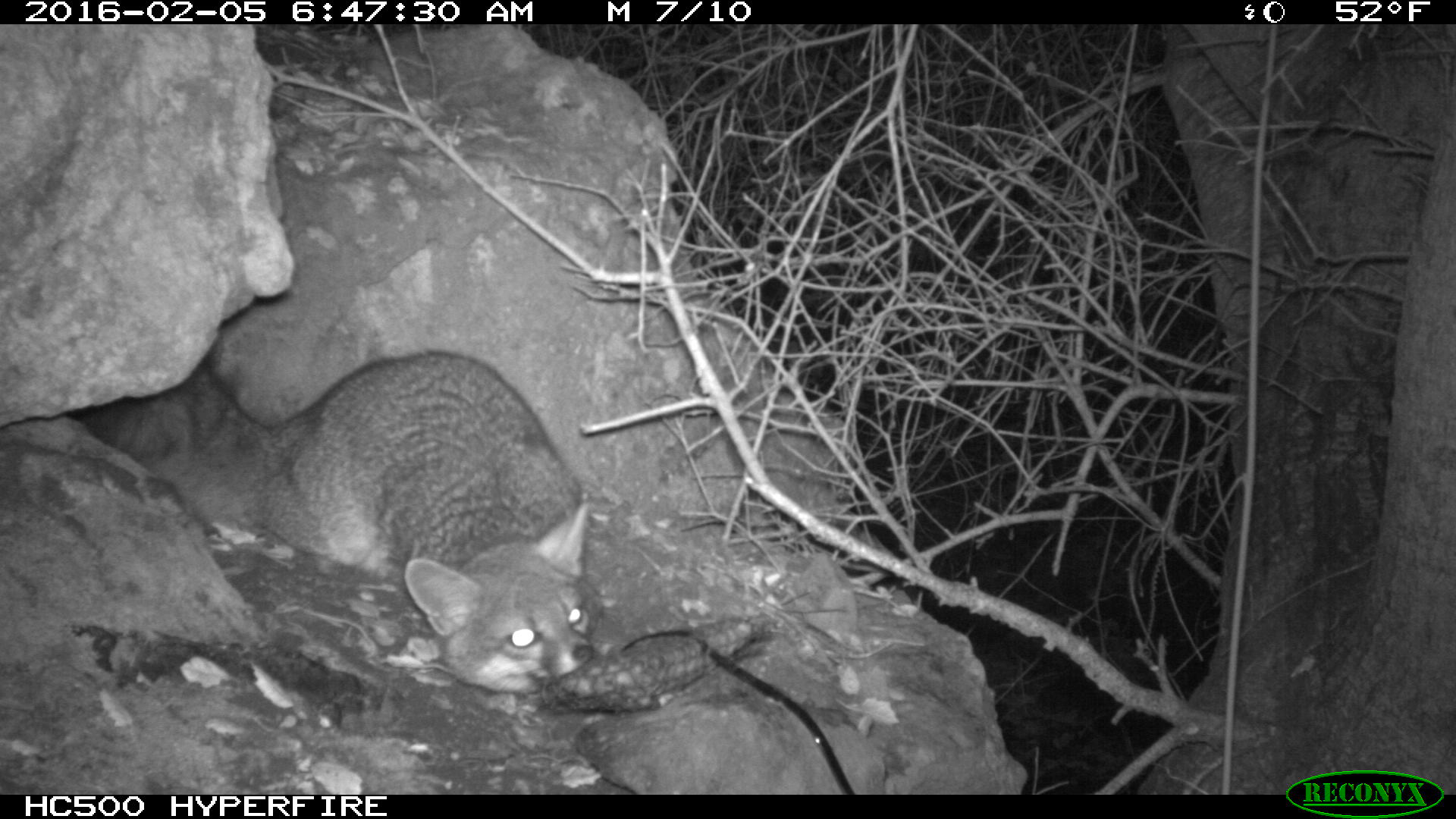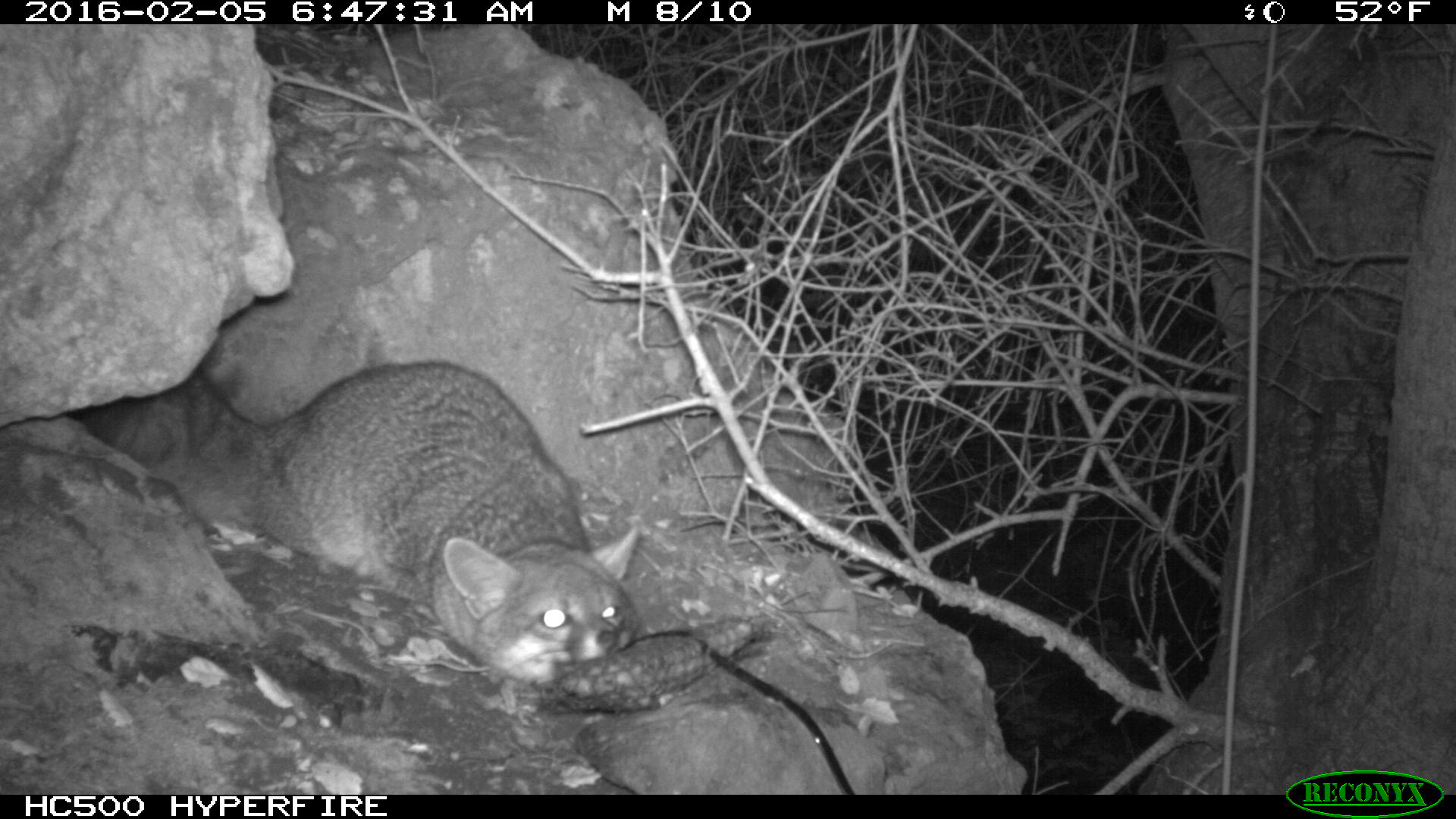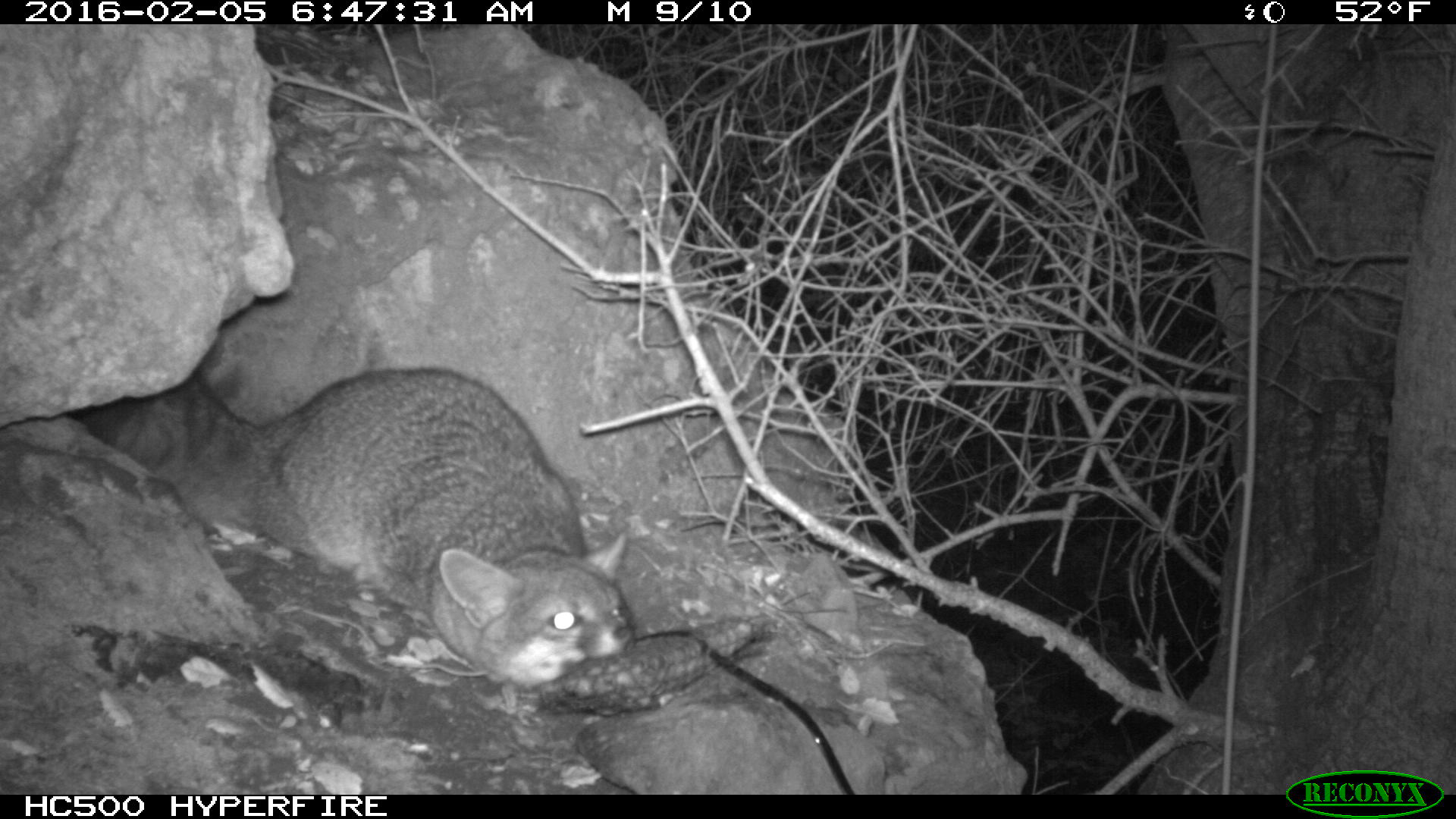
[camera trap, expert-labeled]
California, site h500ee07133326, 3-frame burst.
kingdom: Animalia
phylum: Chordata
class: Mammalia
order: Carnivora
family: Canidae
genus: Urocyon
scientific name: Urocyon littoralis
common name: island fox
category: fox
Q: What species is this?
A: Fox (island fox) (Urocyon littoralis).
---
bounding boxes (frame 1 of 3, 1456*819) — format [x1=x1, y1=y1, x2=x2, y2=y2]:
fox: [x1=76, y1=350, x2=601, y2=690]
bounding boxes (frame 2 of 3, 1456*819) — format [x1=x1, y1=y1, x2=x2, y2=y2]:
fox: [x1=77, y1=358, x2=640, y2=682]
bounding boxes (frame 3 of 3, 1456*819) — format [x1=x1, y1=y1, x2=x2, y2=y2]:
fox: [x1=78, y1=366, x2=632, y2=686]